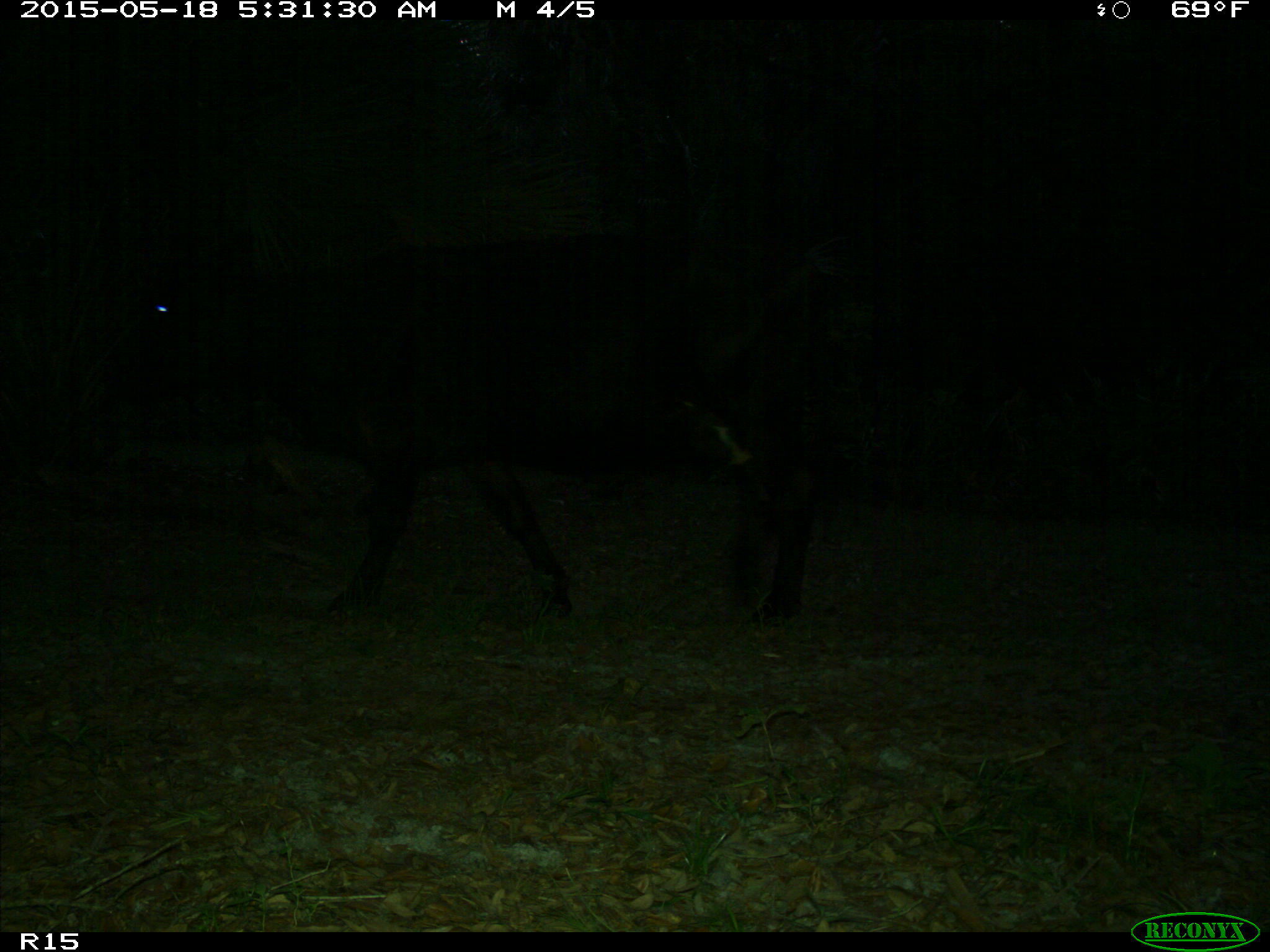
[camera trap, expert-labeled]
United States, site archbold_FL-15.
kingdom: Animalia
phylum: Chordata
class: Mammalia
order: Artiodactyla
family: Bovidae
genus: Bos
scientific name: Bos taurus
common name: domestic cow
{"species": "Bos taurus (domestic cow)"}